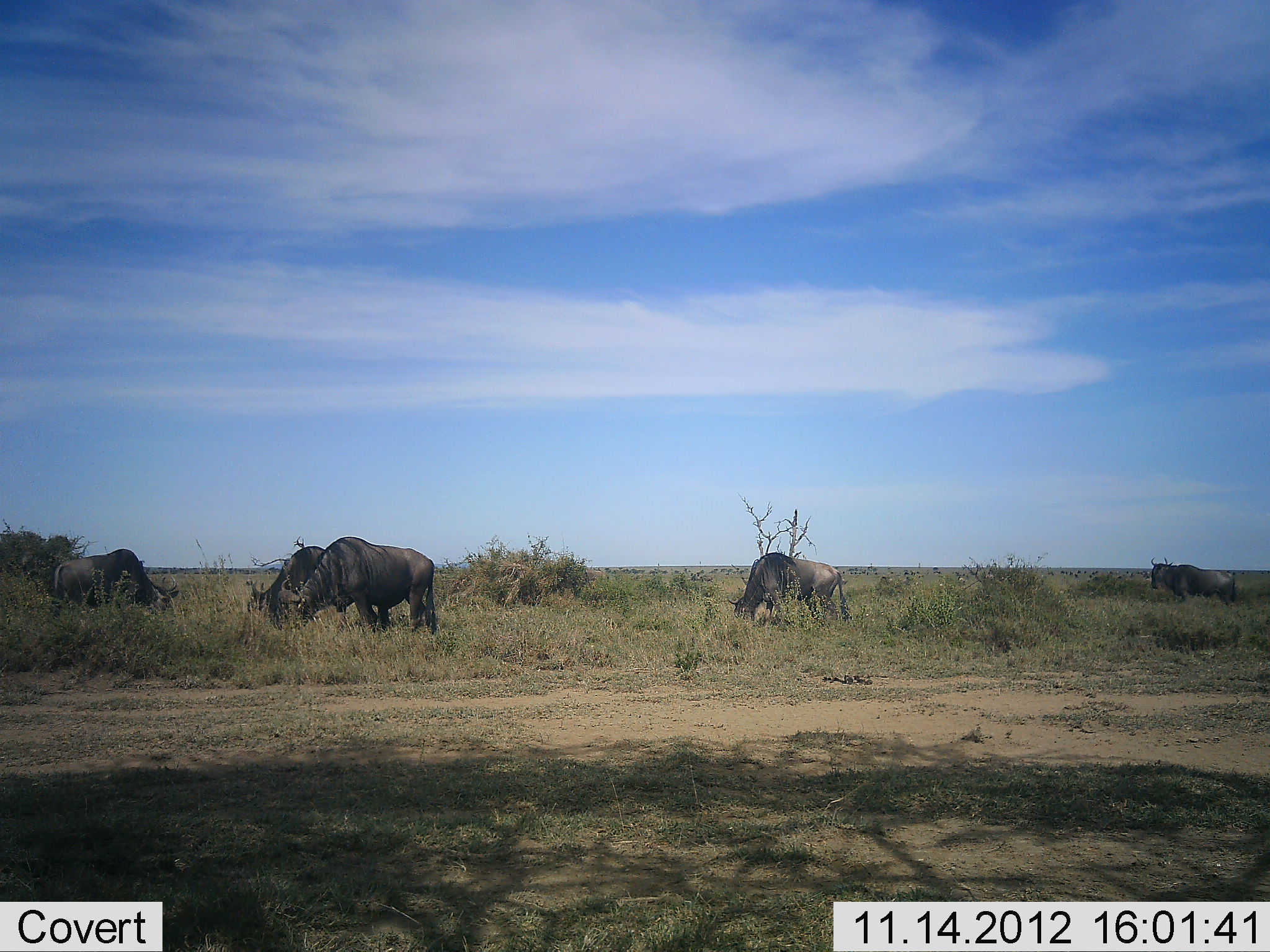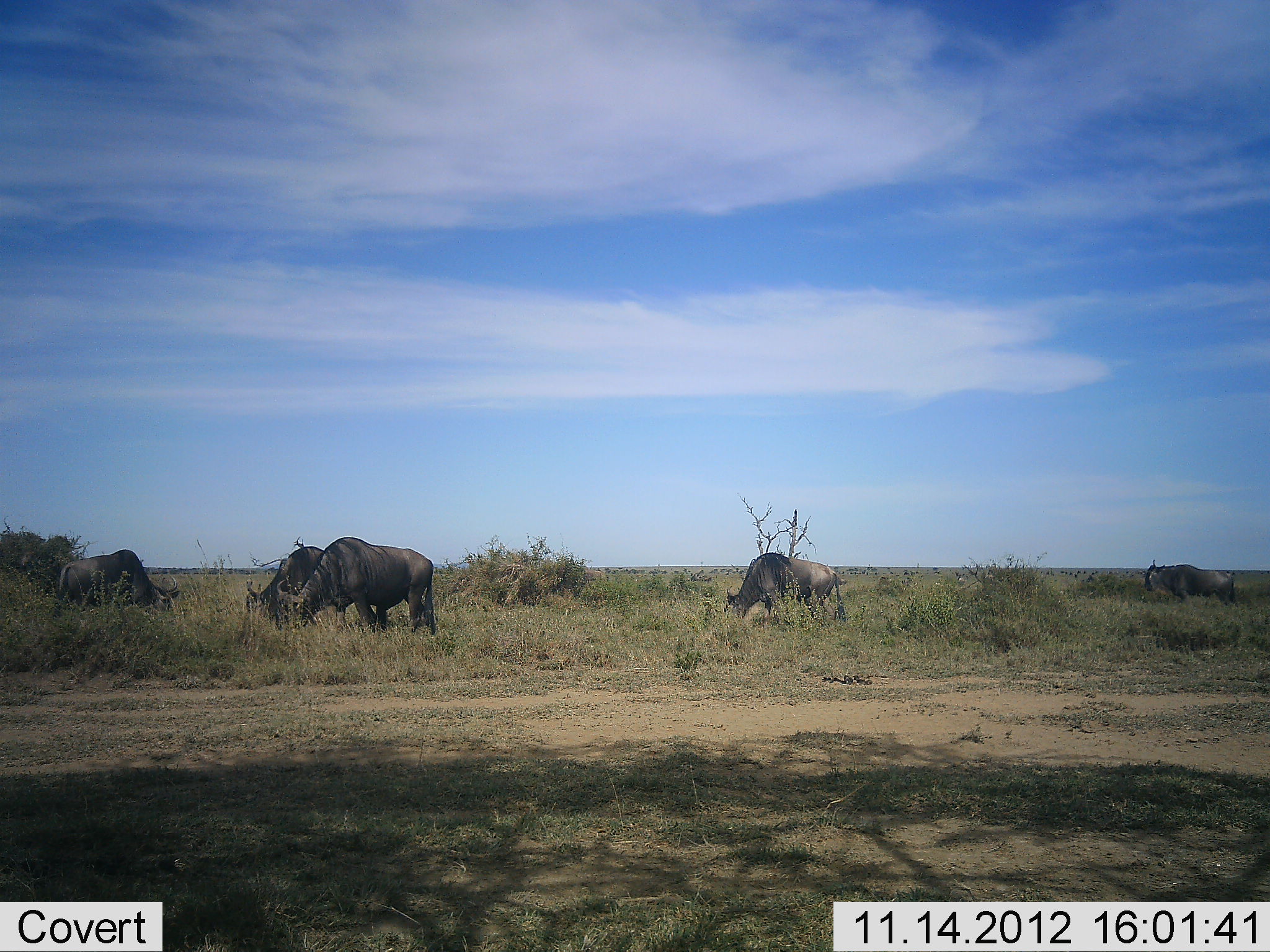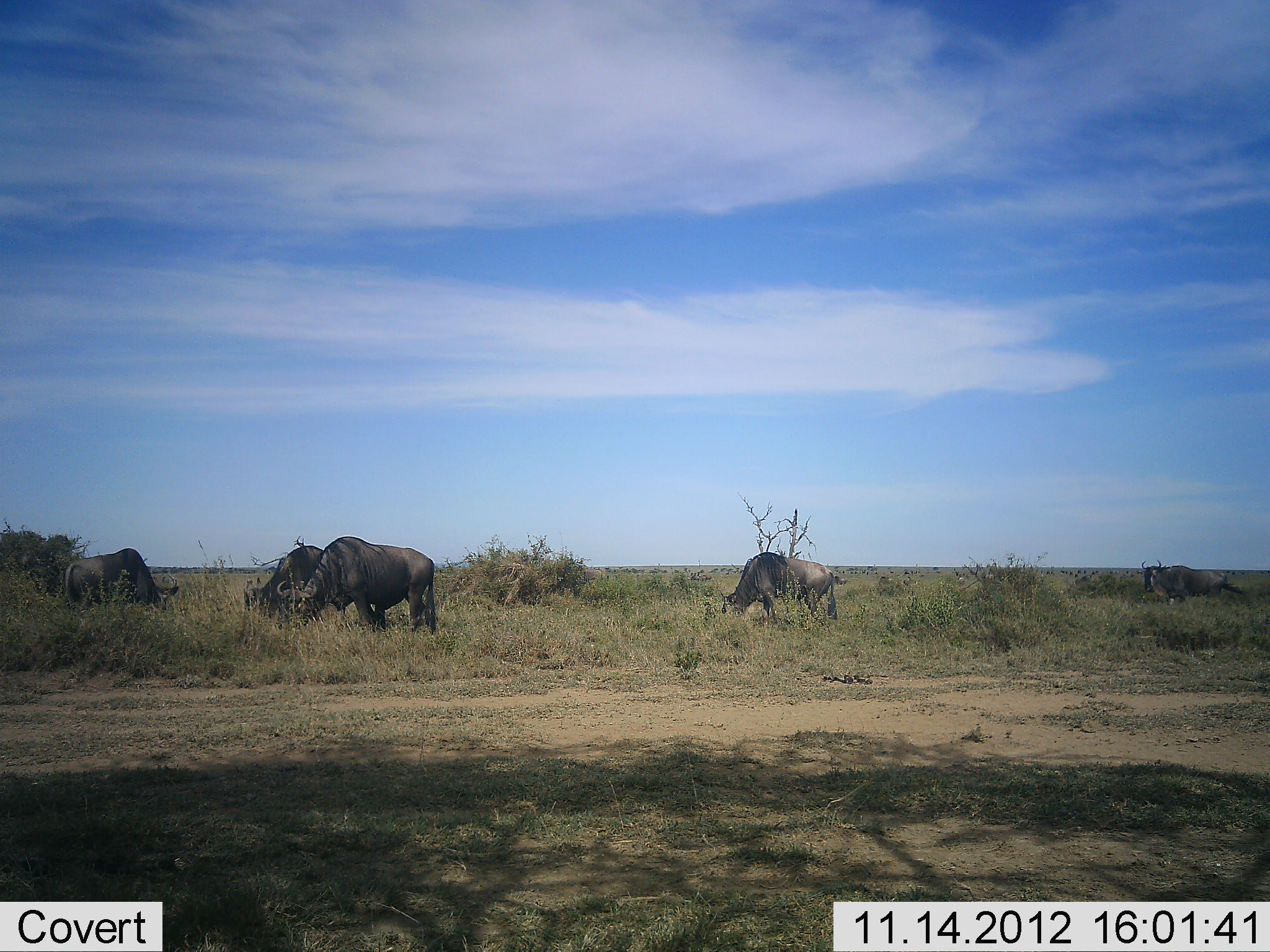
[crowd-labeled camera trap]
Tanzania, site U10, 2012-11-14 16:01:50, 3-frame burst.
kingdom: Animalia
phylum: Chordata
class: Mammalia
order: Artiodactyla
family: Bovidae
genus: Connochaetes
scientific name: Connochaetes taurinus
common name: blue wildebeest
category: wildebeest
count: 5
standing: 60%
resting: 10%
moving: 10%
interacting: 0%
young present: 0%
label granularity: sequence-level